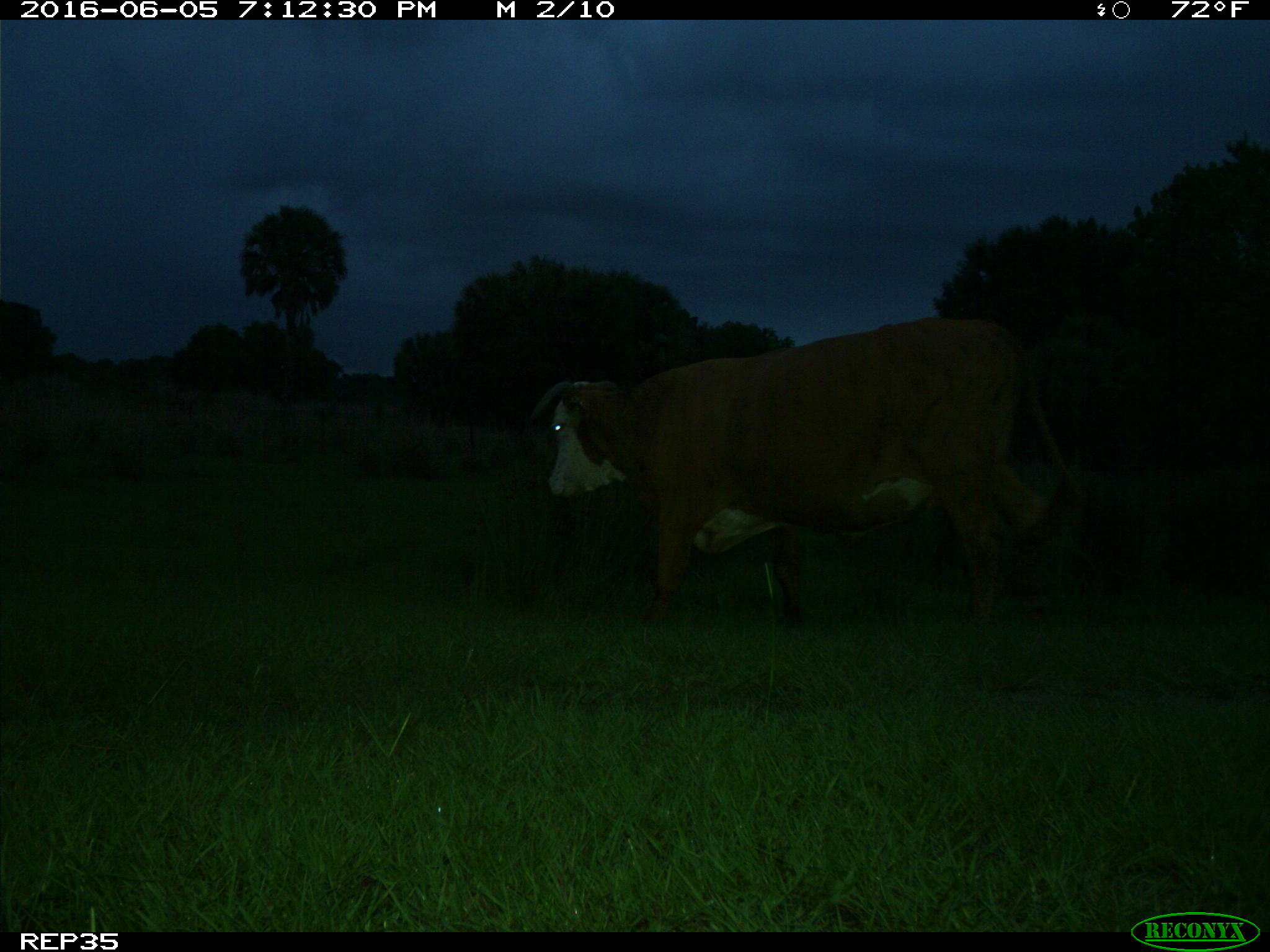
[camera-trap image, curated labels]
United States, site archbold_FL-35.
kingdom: Animalia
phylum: Chordata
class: Mammalia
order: Artiodactyla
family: Bovidae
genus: Bos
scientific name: Bos taurus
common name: domestic cow